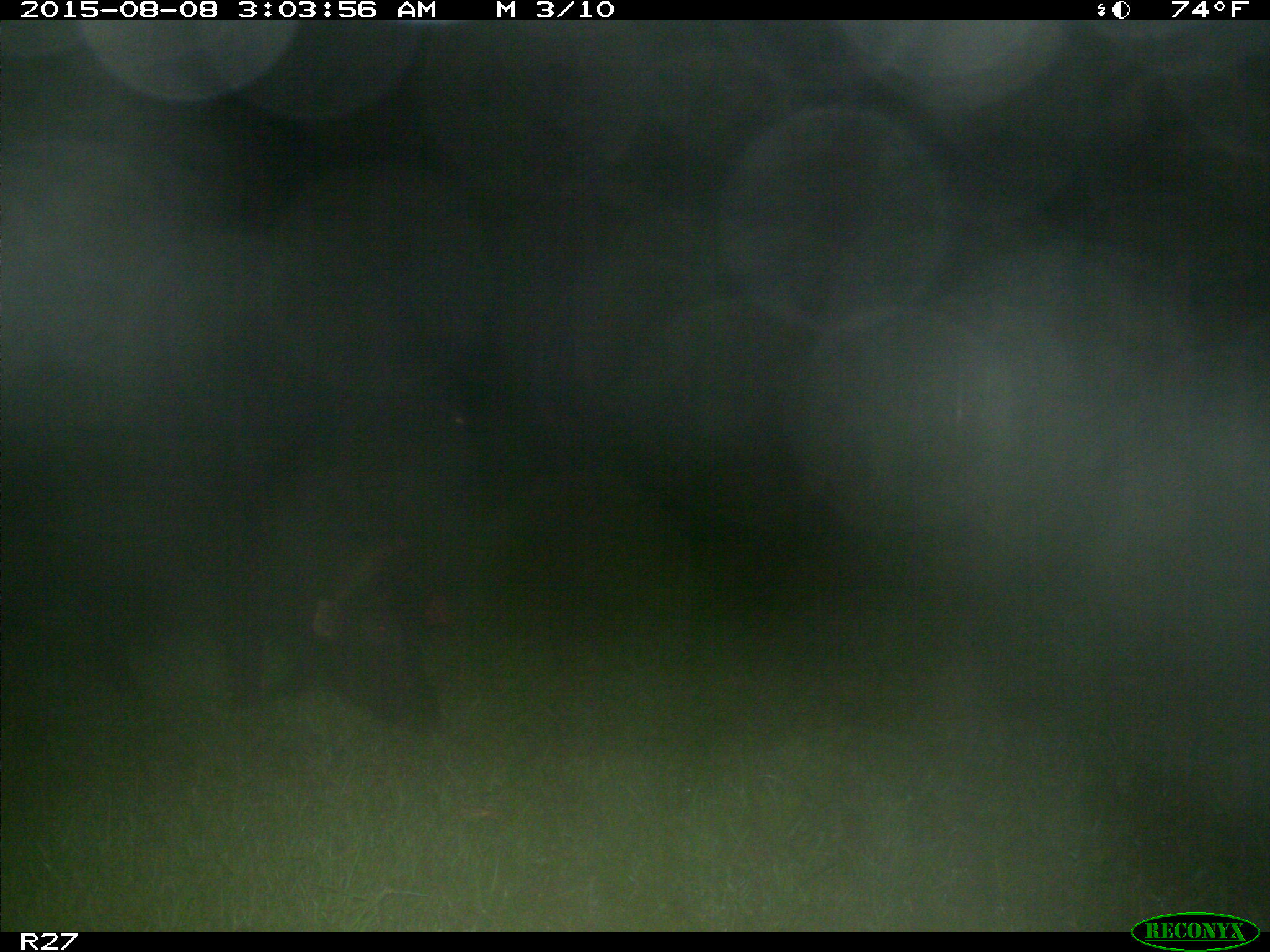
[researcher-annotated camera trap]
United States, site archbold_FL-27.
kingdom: Animalia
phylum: Chordata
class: Mammalia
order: Artiodactyla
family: Suidae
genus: Sus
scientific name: Sus scrofa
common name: wild boar